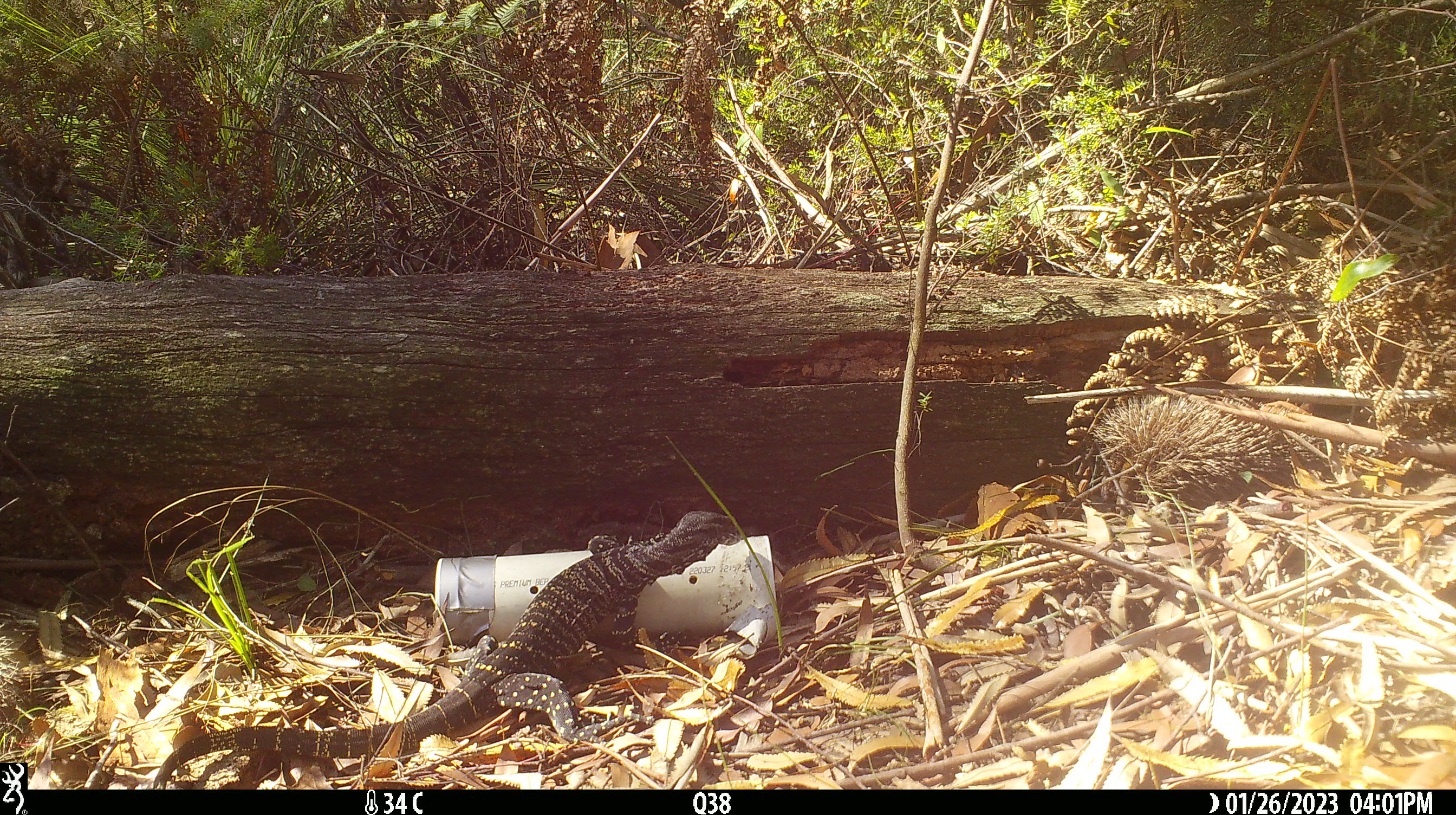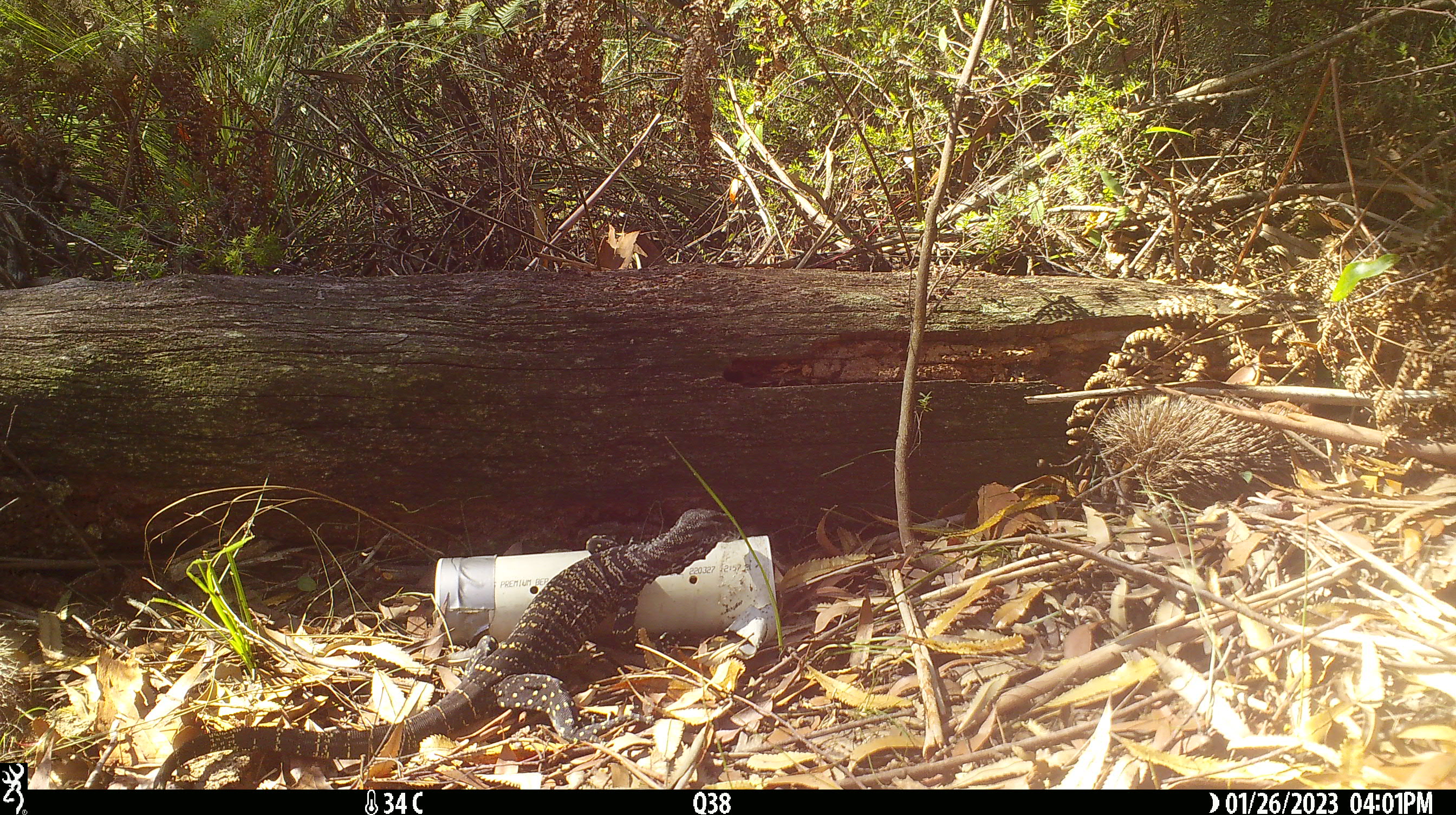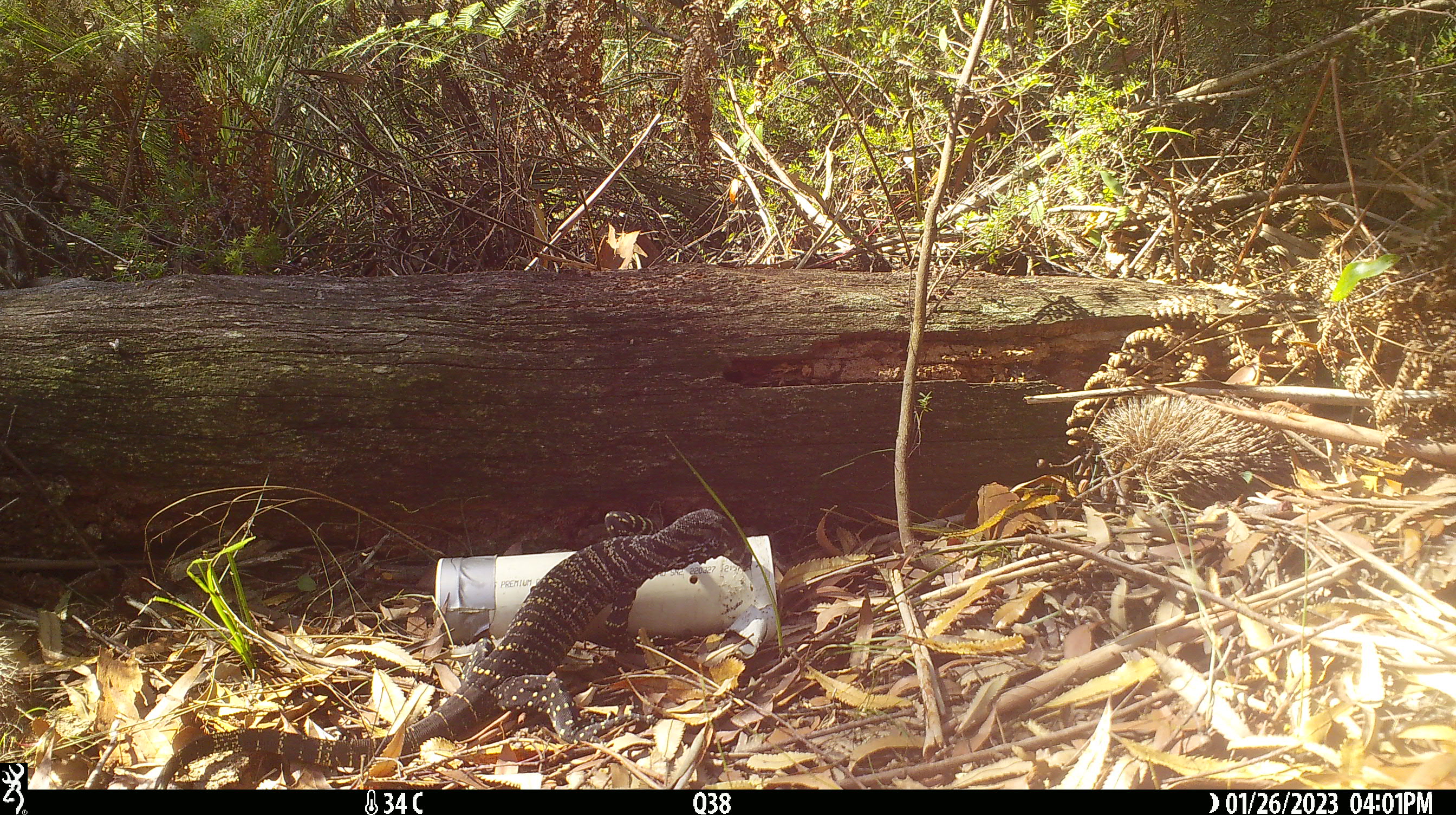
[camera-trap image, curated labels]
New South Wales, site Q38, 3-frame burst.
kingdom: Animalia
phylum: Chordata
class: Reptilia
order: Squamata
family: Varanidae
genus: Varanus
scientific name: Varanus varius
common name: lace monitor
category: goanna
Goanna (lace monitor) (Varanus varius).